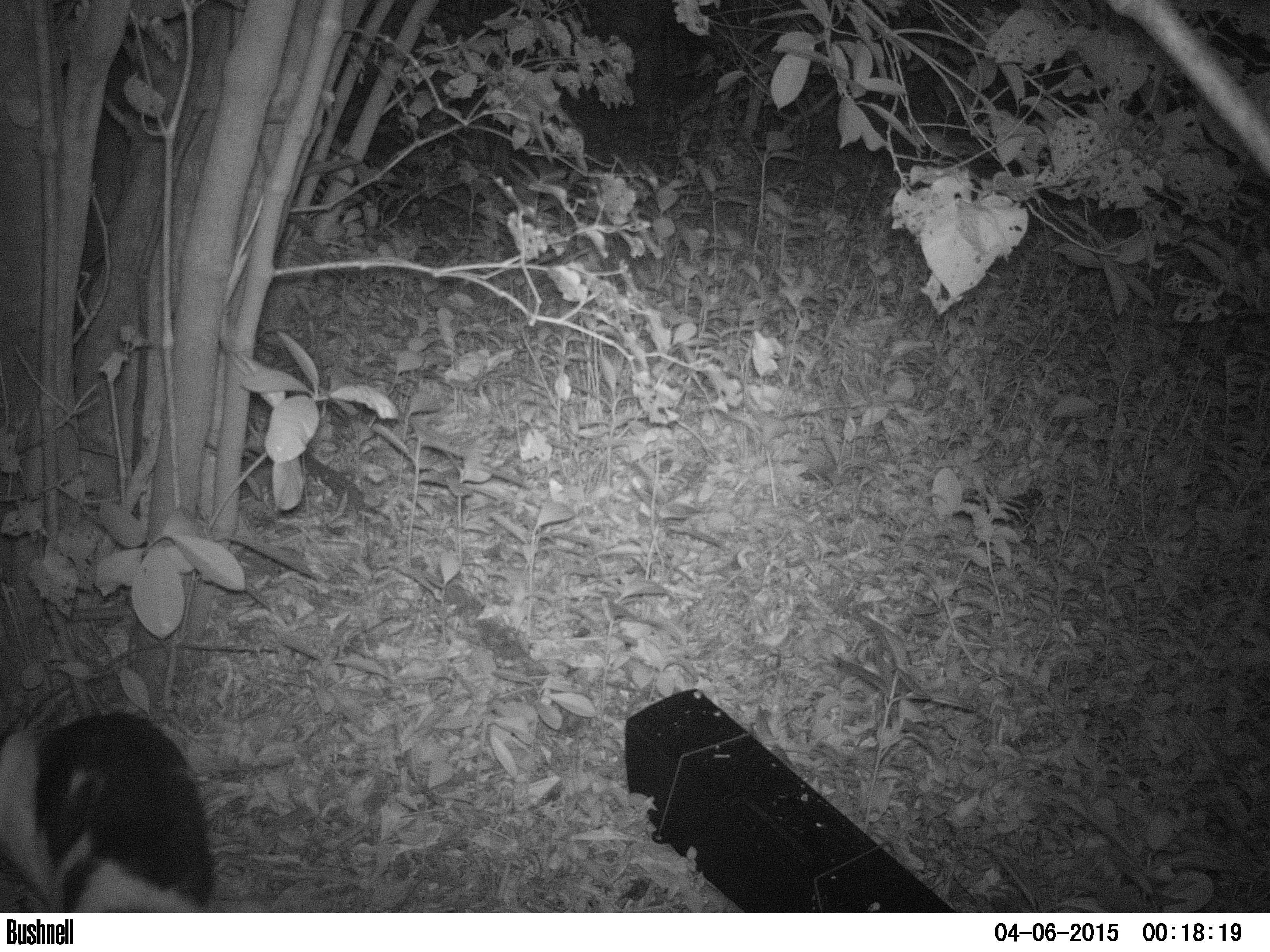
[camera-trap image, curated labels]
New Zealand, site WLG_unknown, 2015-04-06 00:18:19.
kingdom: Animalia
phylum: Chordata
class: Mammalia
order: Carnivora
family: Felidae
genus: Felis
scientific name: Felis catus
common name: domestic cat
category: cat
Cat (domestic cat) (Felis catus).